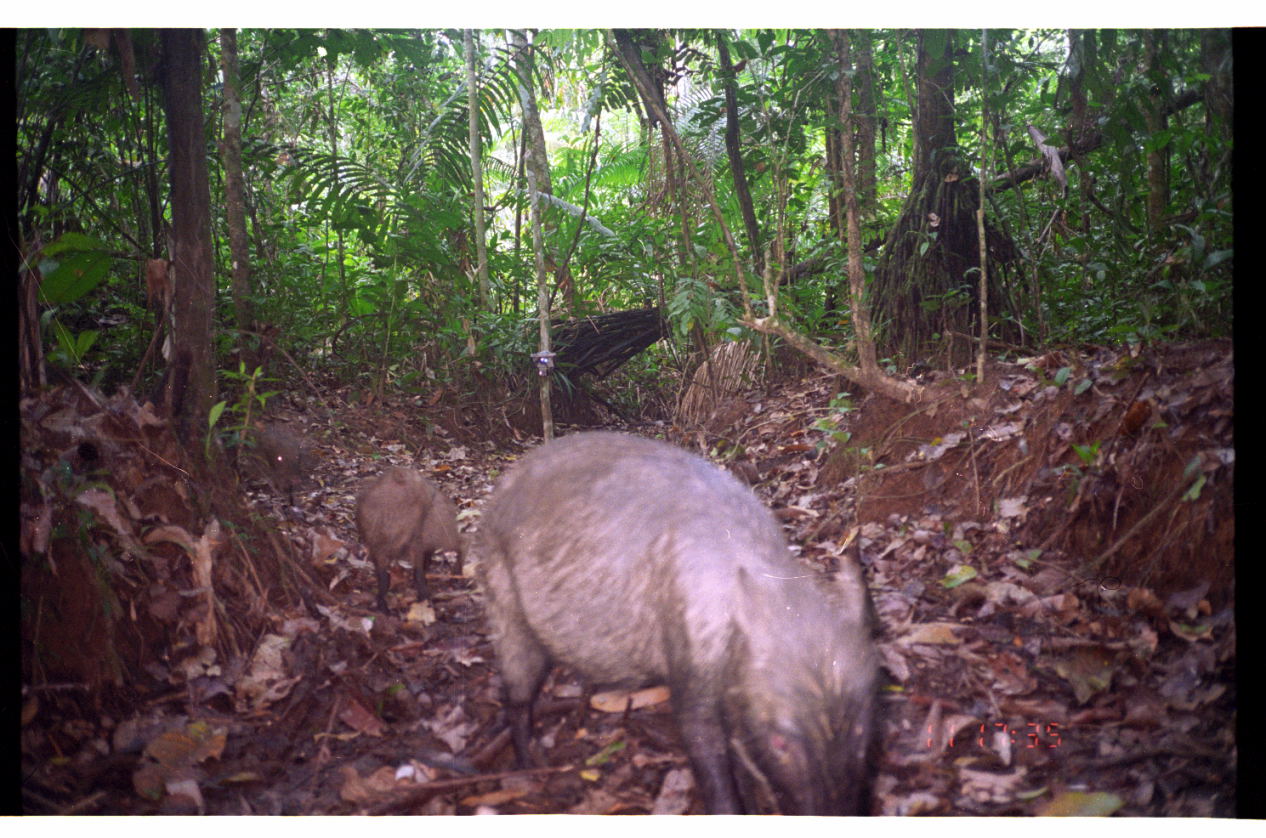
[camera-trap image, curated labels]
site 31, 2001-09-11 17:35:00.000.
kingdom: Animalia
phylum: Chordata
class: Mammalia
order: Artiodactyla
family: Tayassuidae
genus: Tayassu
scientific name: Tayassu pecari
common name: white-lipped peccary